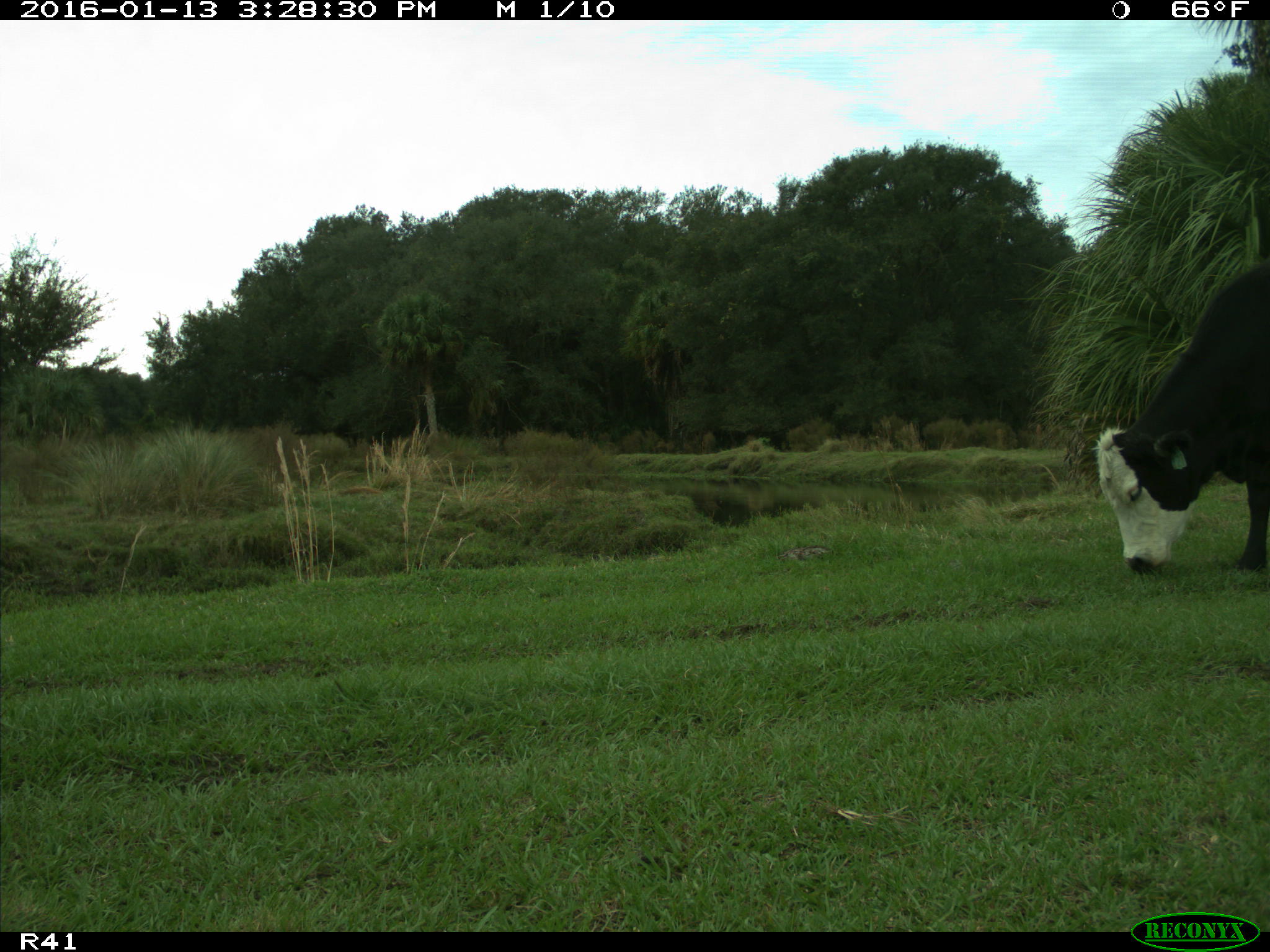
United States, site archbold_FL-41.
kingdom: Animalia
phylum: Chordata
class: Mammalia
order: Artiodactyla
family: Bovidae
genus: Bos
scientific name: Bos taurus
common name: domestic cow